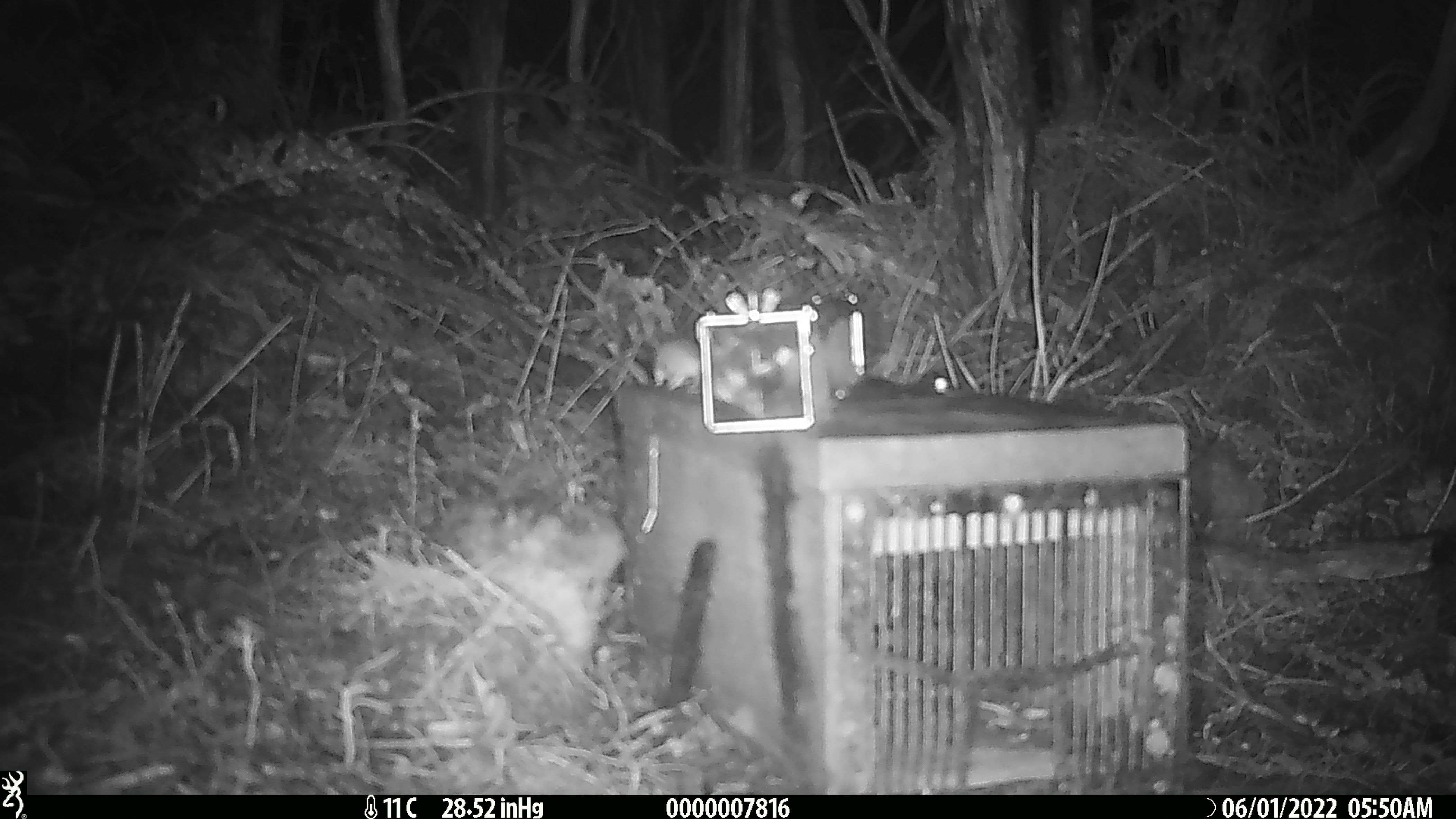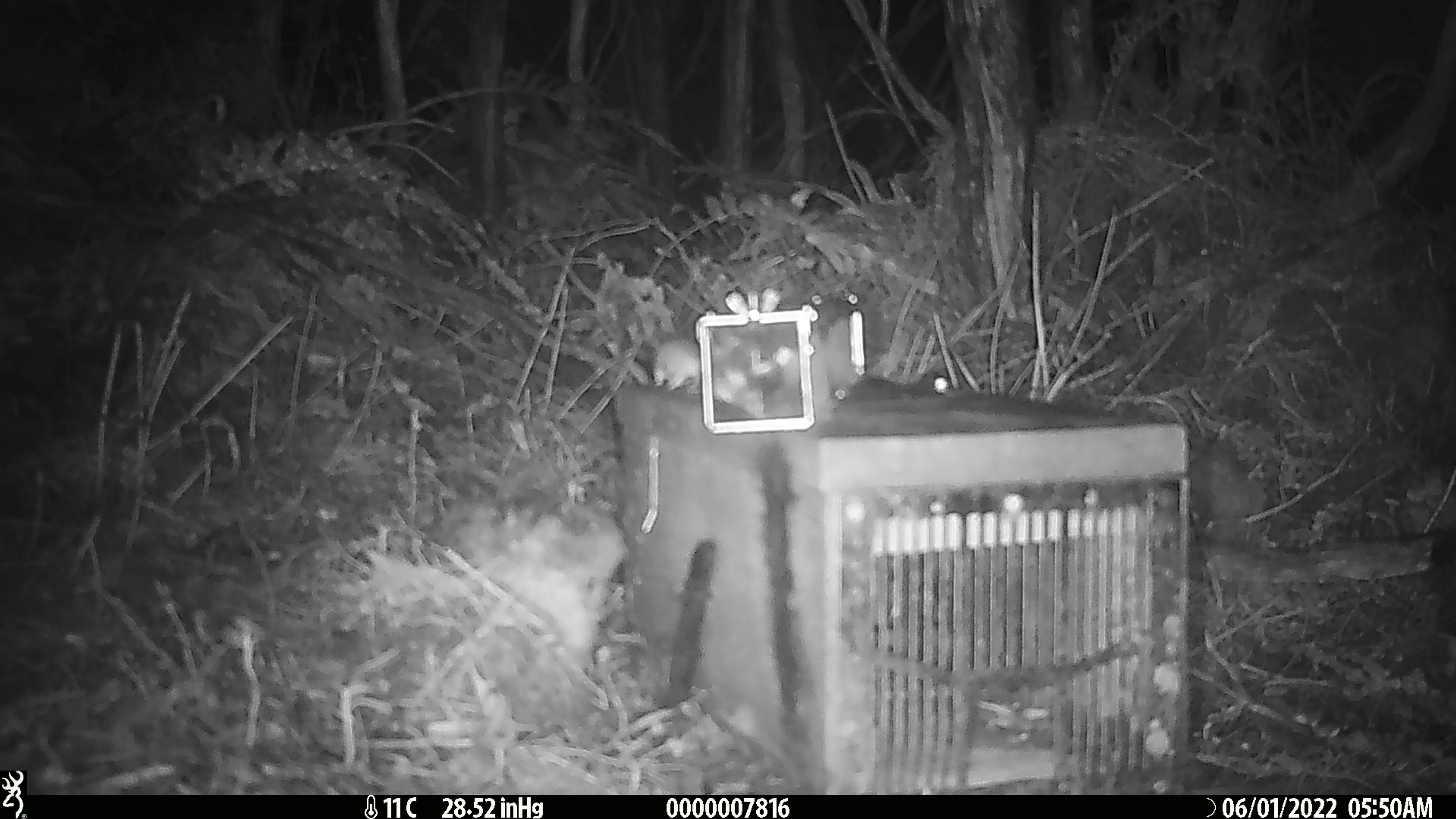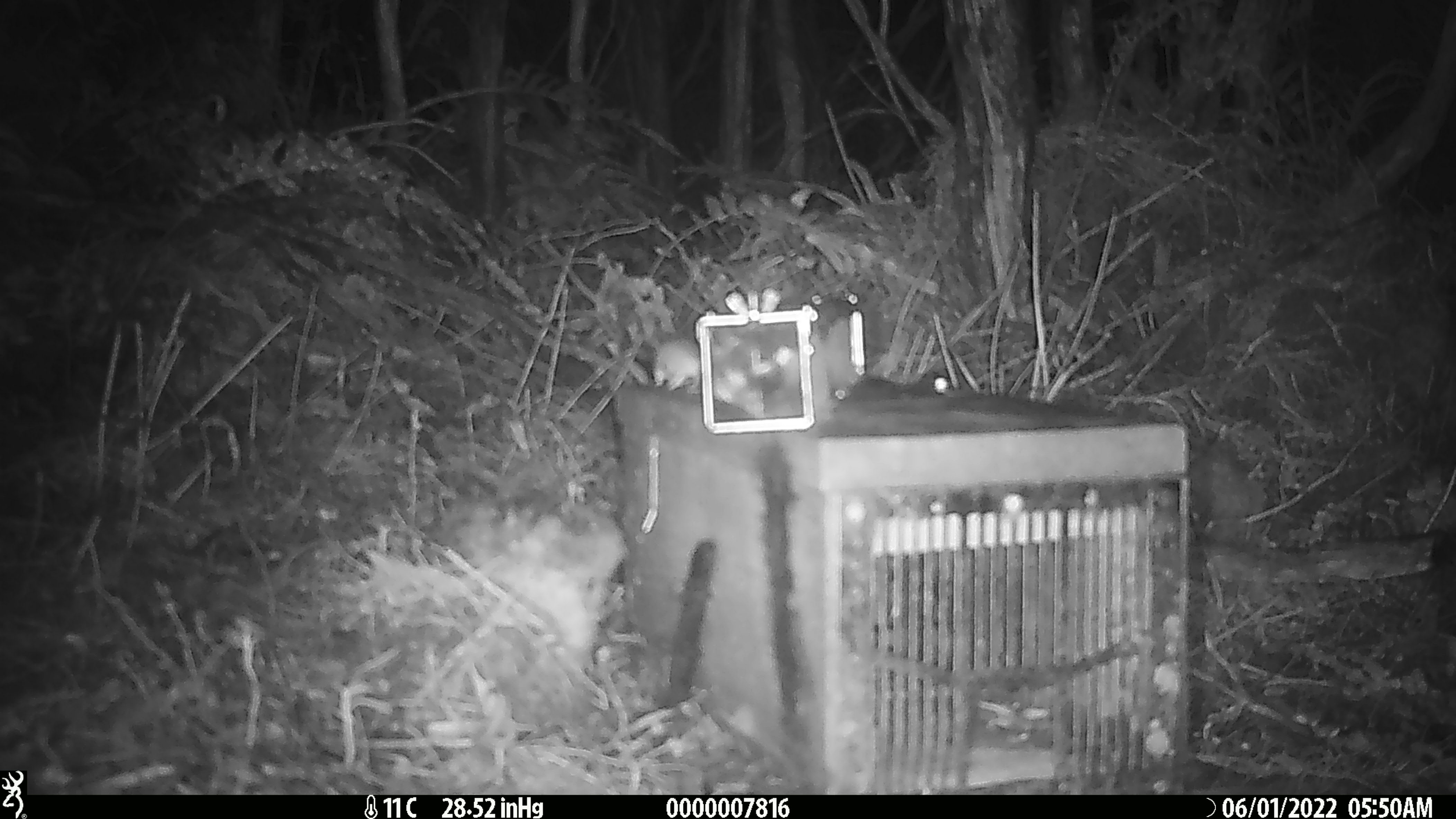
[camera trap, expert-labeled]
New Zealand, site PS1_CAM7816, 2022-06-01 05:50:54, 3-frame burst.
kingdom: Animalia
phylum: Chordata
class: Mammalia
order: Rodentia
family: Muridae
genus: Mus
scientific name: Mus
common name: mouse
Mouse (Mus).